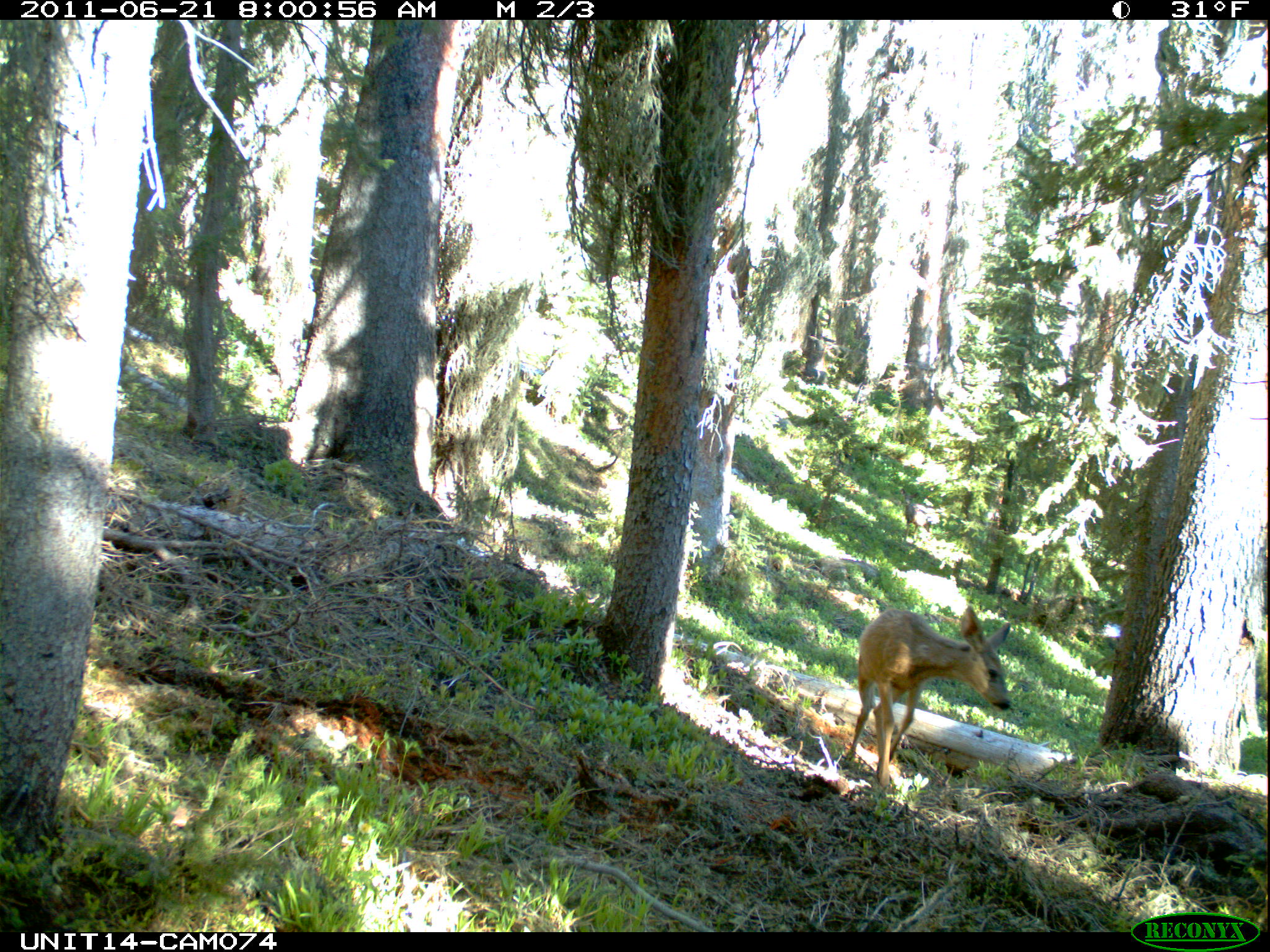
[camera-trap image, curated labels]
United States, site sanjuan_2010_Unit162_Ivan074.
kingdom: Animalia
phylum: Chordata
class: Mammalia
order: Artiodactyla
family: Cervidae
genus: Odocoileus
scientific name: Odocoileus hemionus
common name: mule deer